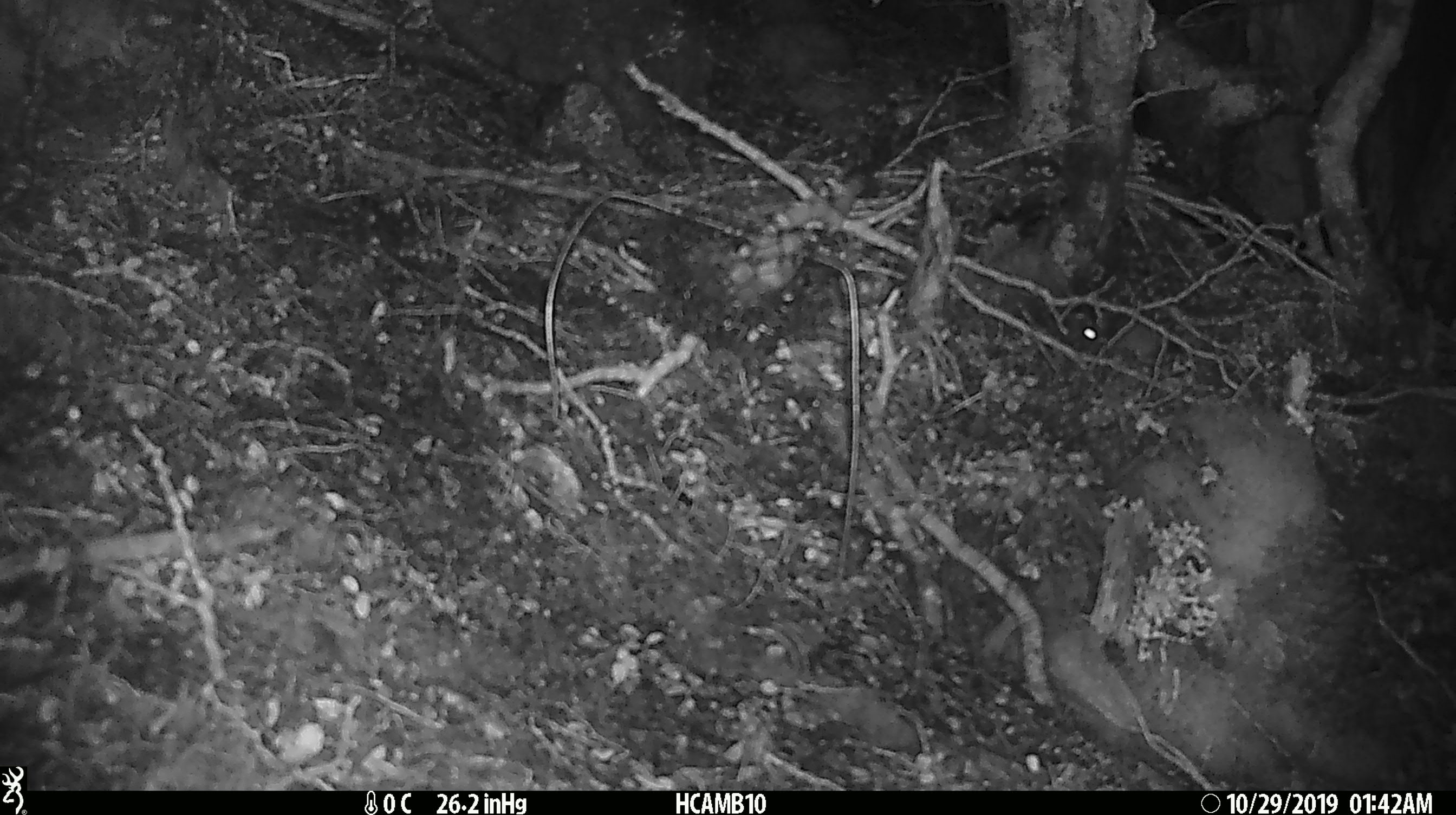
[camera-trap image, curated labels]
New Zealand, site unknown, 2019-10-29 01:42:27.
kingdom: Animalia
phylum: Chordata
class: Mammalia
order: Rodentia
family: Muridae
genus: Mus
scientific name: Mus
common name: mouse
Mouse (Mus).